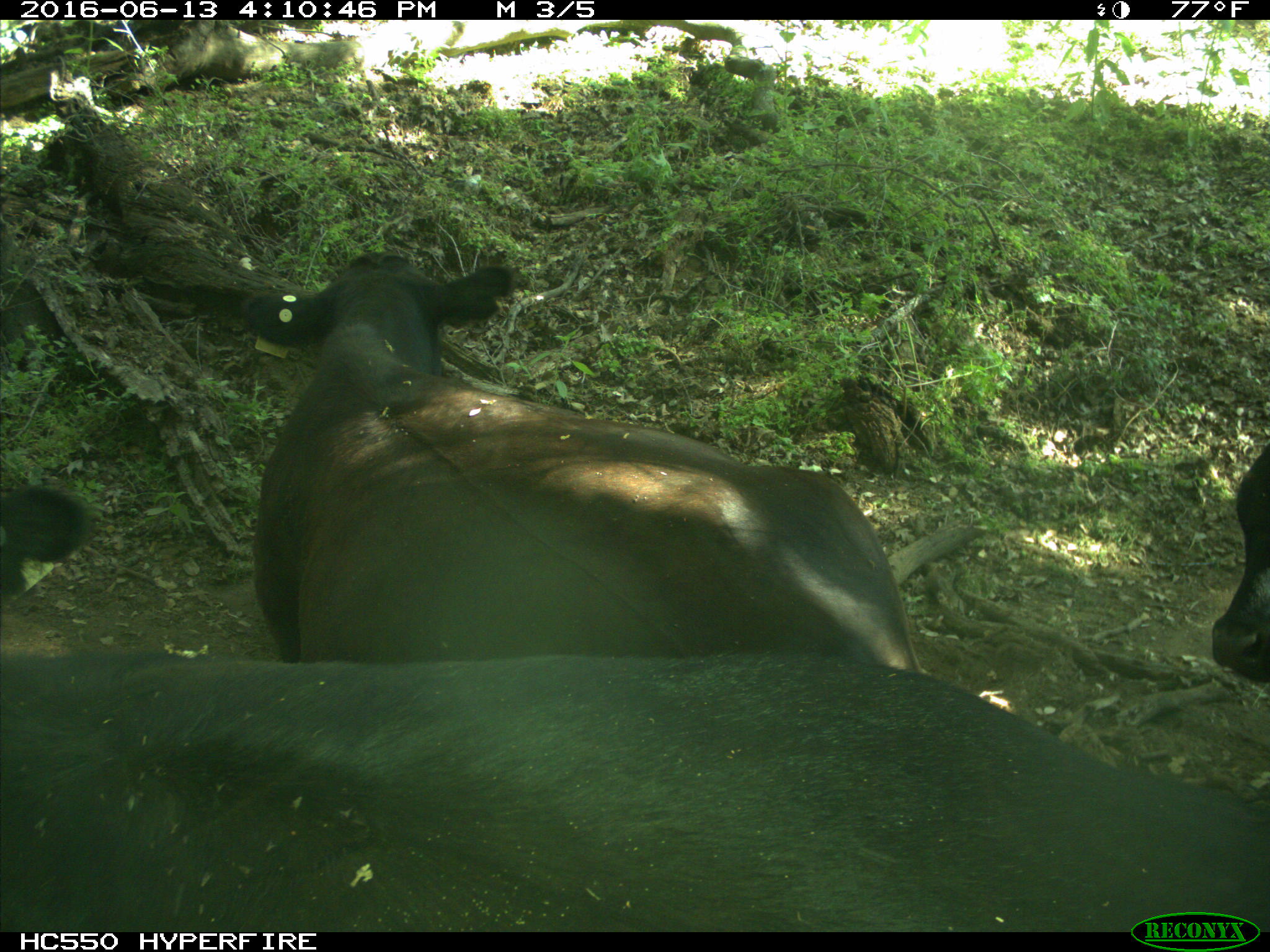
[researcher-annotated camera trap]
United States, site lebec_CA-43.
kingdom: Animalia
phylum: Chordata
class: Mammalia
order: Artiodactyla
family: Bovidae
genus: Bos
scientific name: Bos taurus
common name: domestic cow